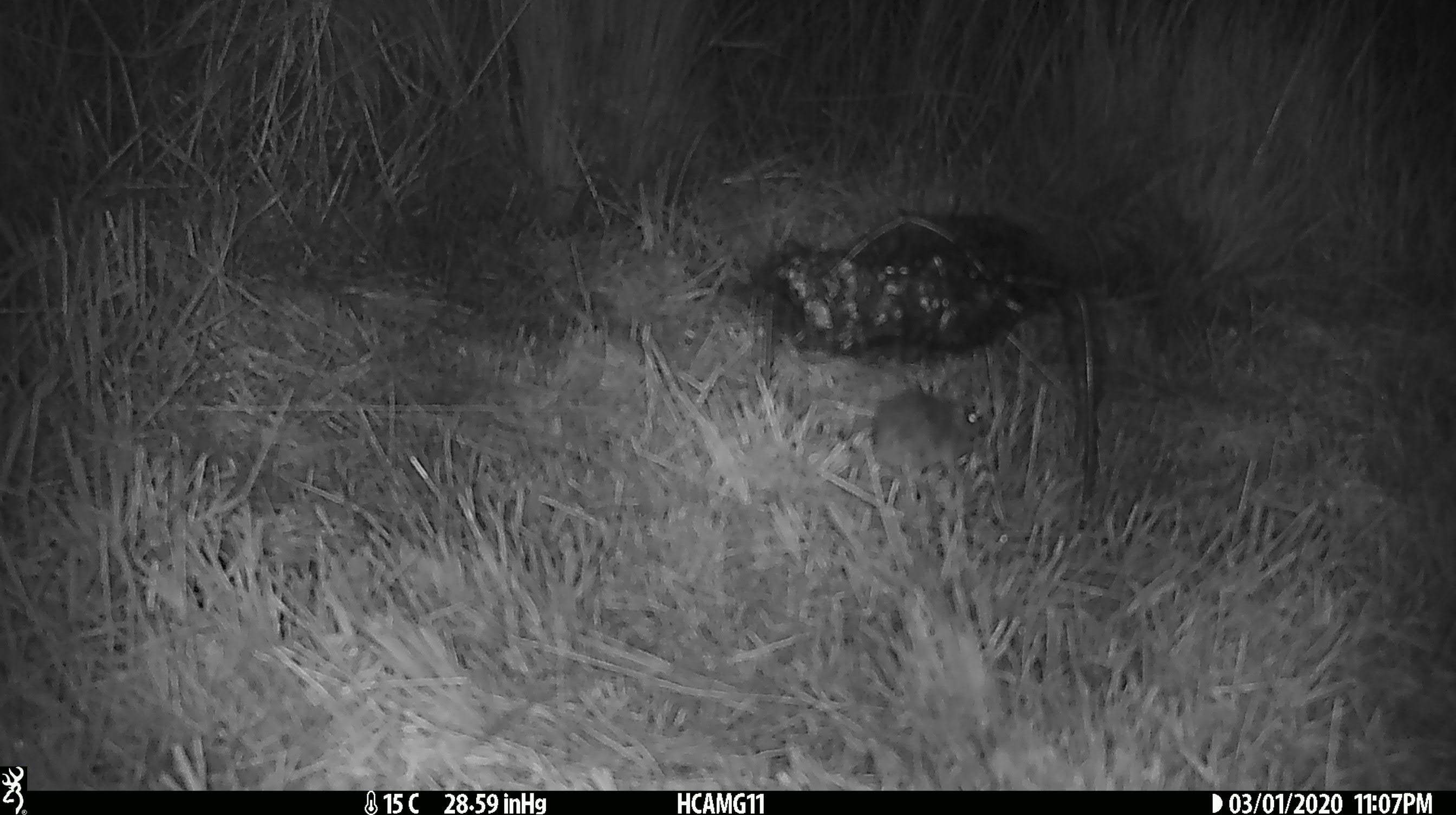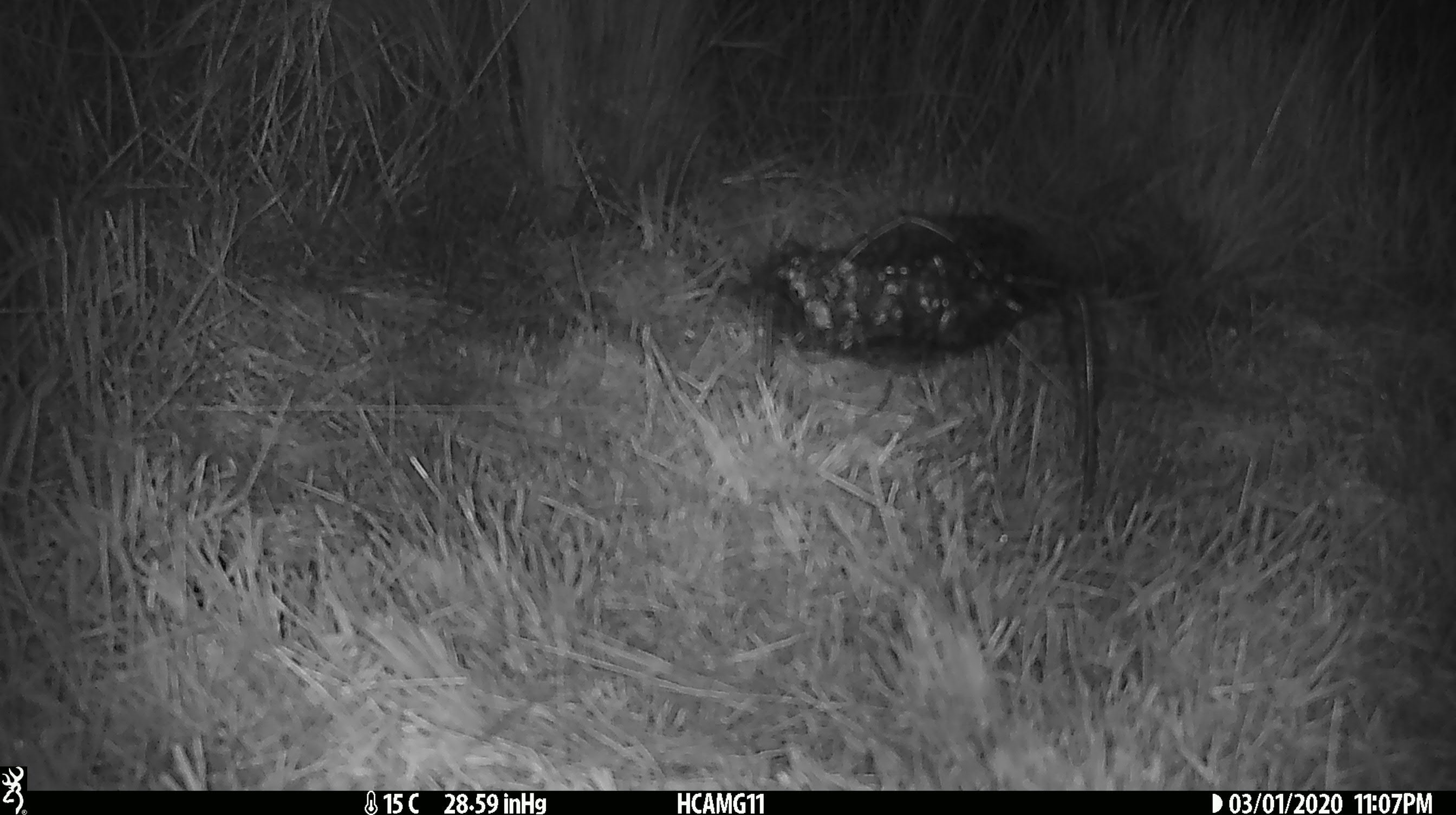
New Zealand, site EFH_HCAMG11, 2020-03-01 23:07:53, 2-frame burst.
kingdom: Animalia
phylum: Chordata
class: Mammalia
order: Rodentia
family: Muridae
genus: Mus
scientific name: Mus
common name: mouse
Mouse (Mus).